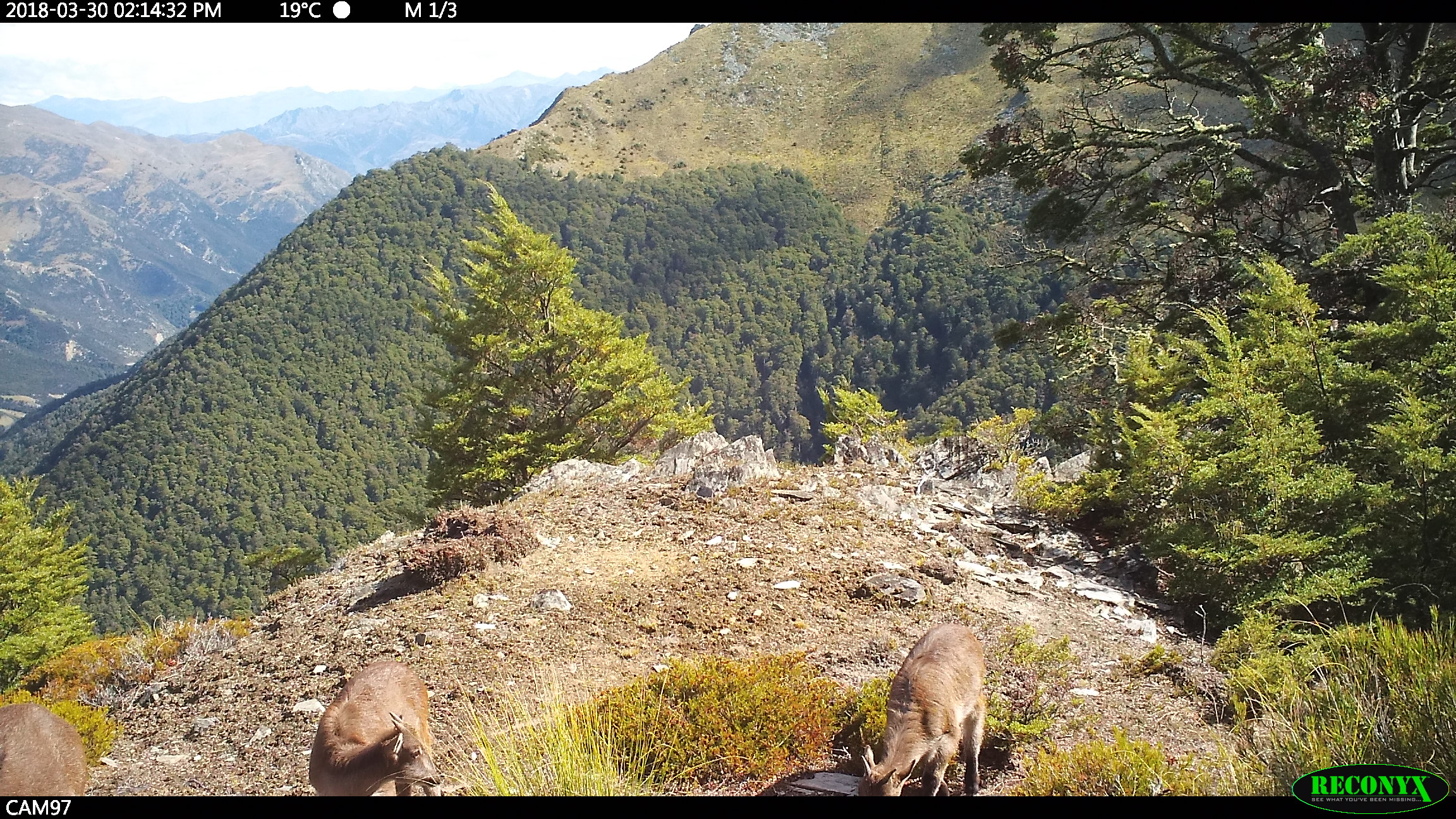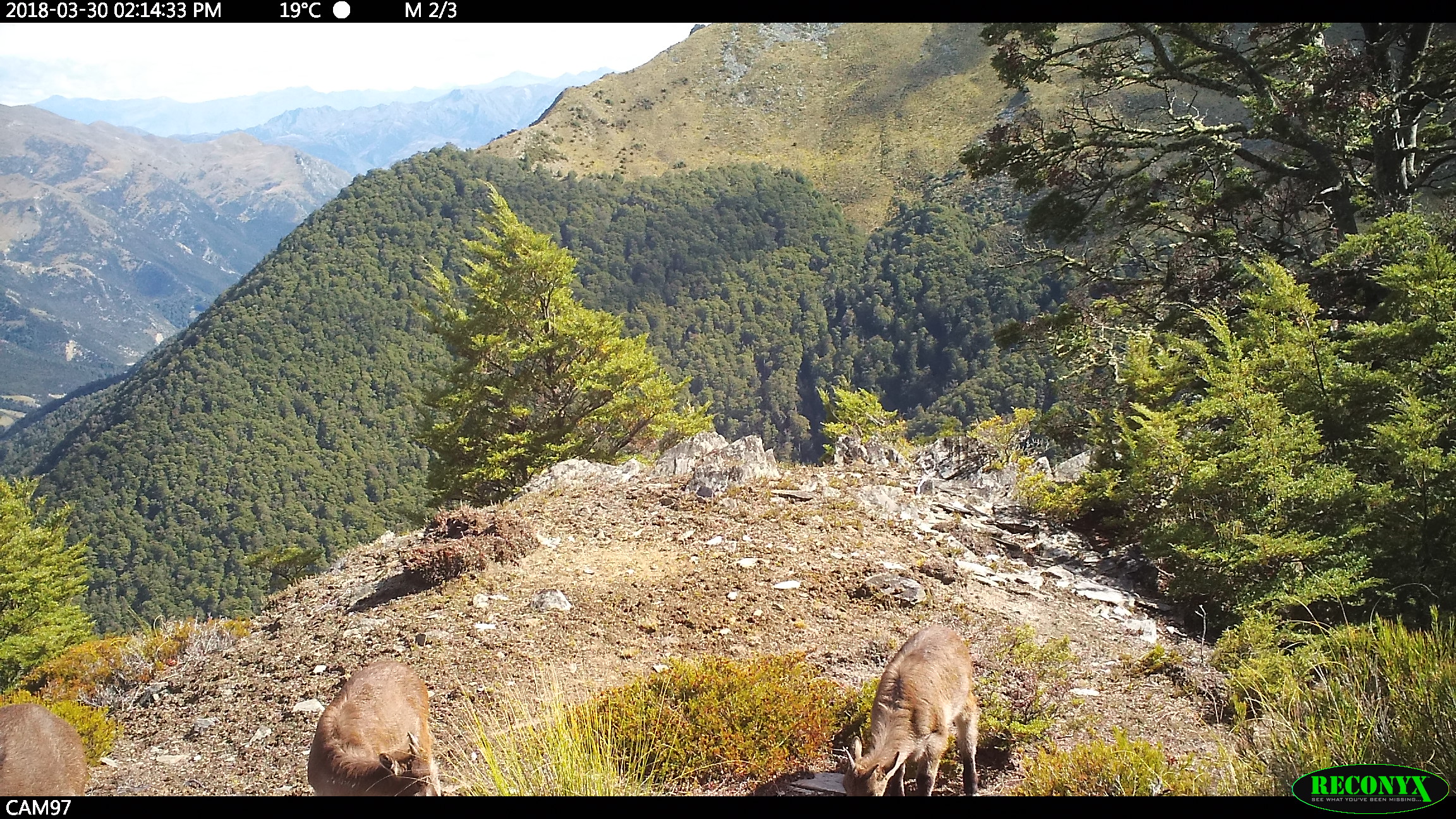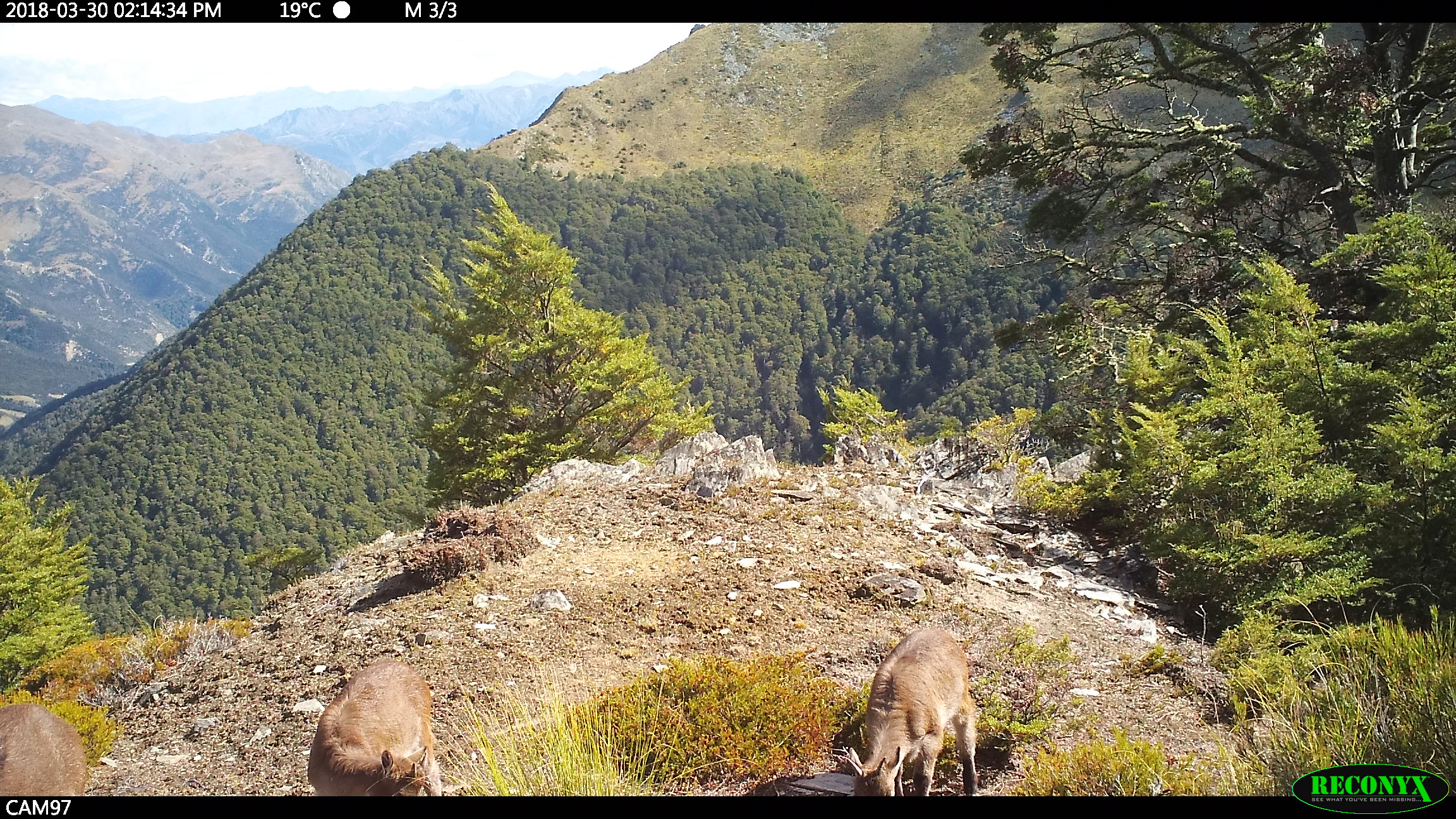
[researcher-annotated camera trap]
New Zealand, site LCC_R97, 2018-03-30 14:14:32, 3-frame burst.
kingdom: Animalia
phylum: Chordata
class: Mammalia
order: Artiodactyla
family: Bovidae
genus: Nilgiritragus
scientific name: Nilgiritragus hylocrius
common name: tahr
Tahr (Nilgiritragus hylocrius).